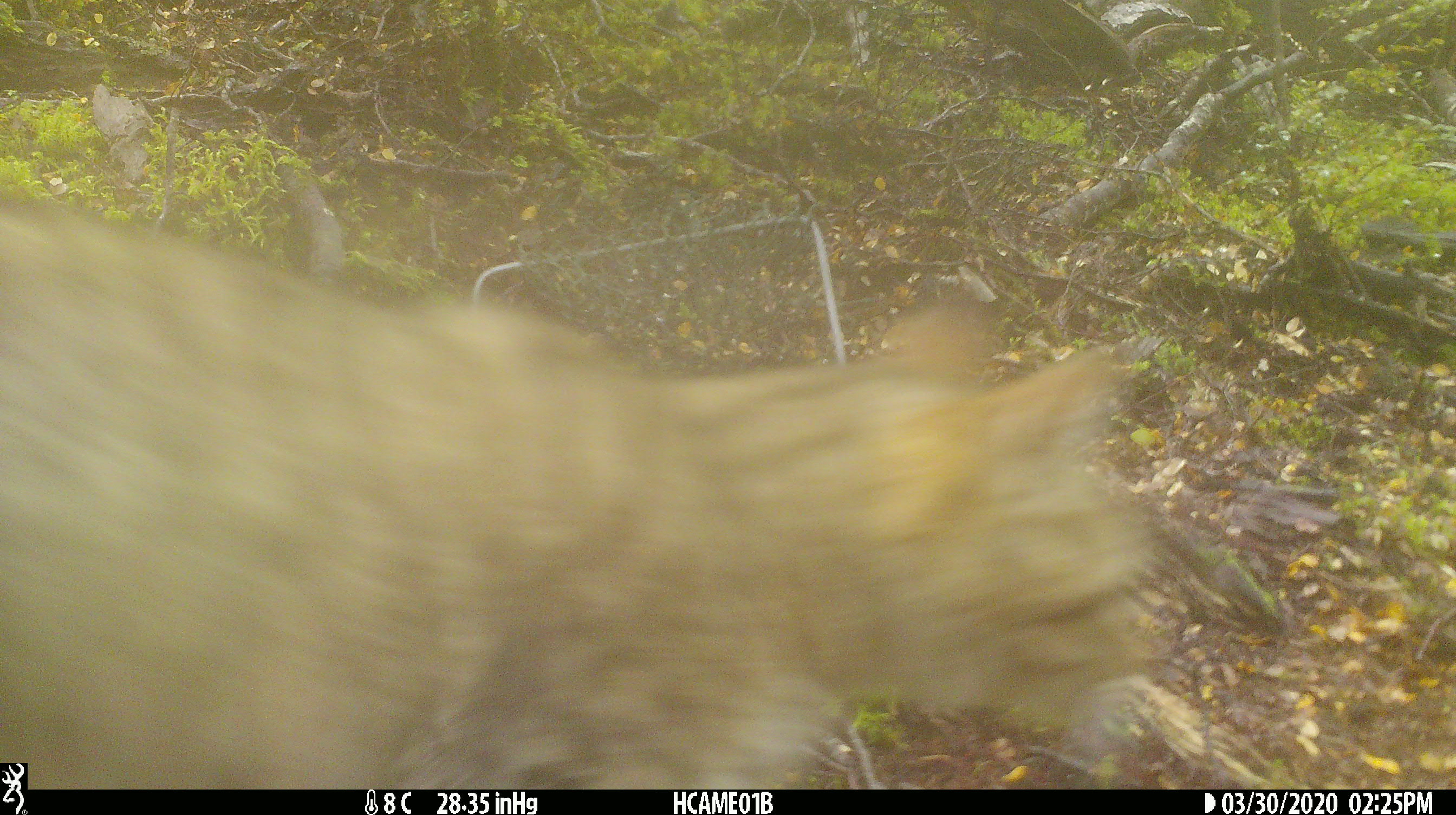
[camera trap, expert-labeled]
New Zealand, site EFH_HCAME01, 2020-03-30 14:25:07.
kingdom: Animalia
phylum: Chordata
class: Mammalia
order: Carnivora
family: Felidae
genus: Felis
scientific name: Felis catus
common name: domestic cat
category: cat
Cat (domestic cat) (Felis catus).